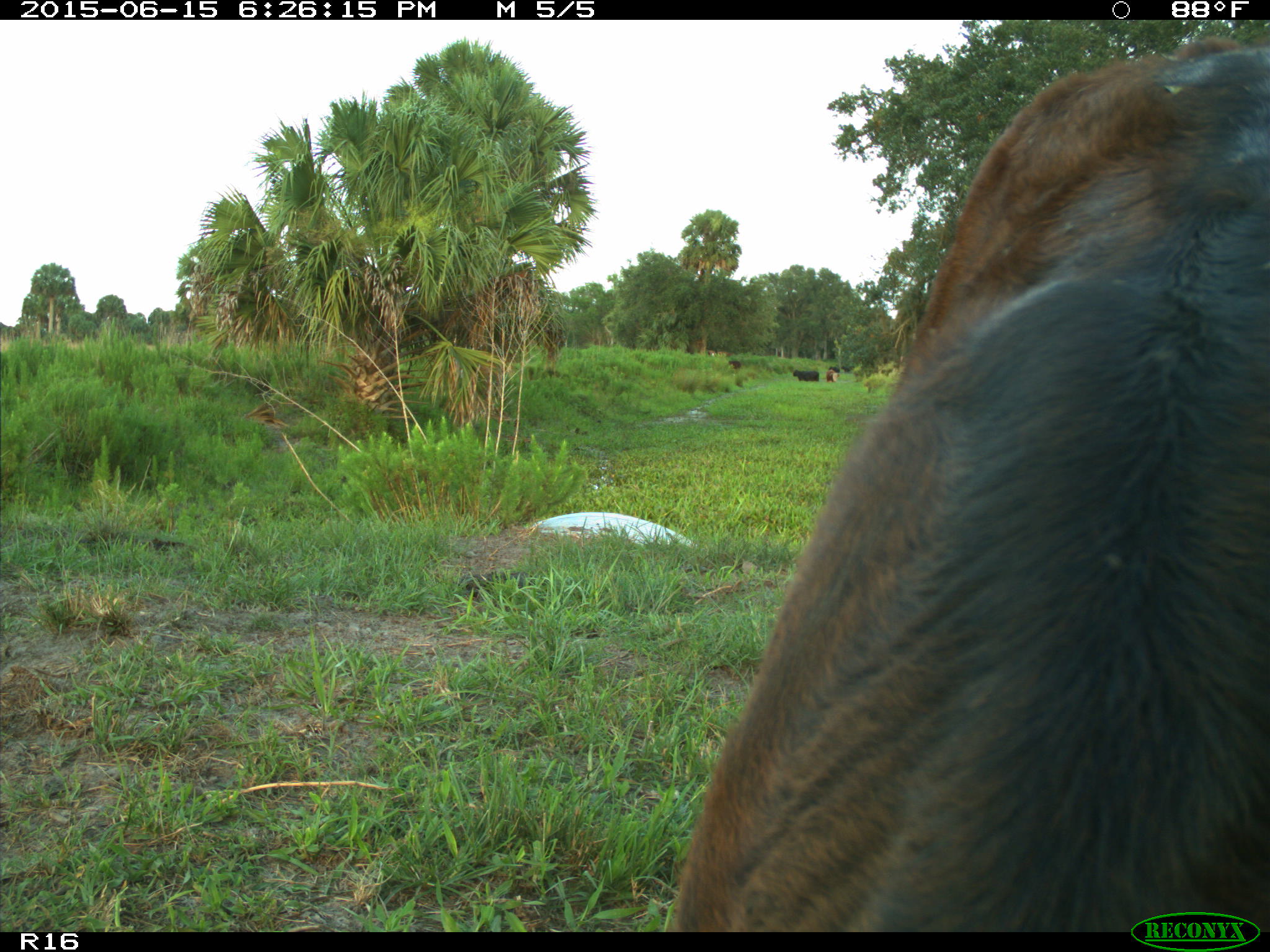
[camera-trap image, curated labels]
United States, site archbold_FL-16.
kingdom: Animalia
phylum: Chordata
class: Mammalia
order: Artiodactyla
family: Bovidae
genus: Bos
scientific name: Bos taurus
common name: domestic cow